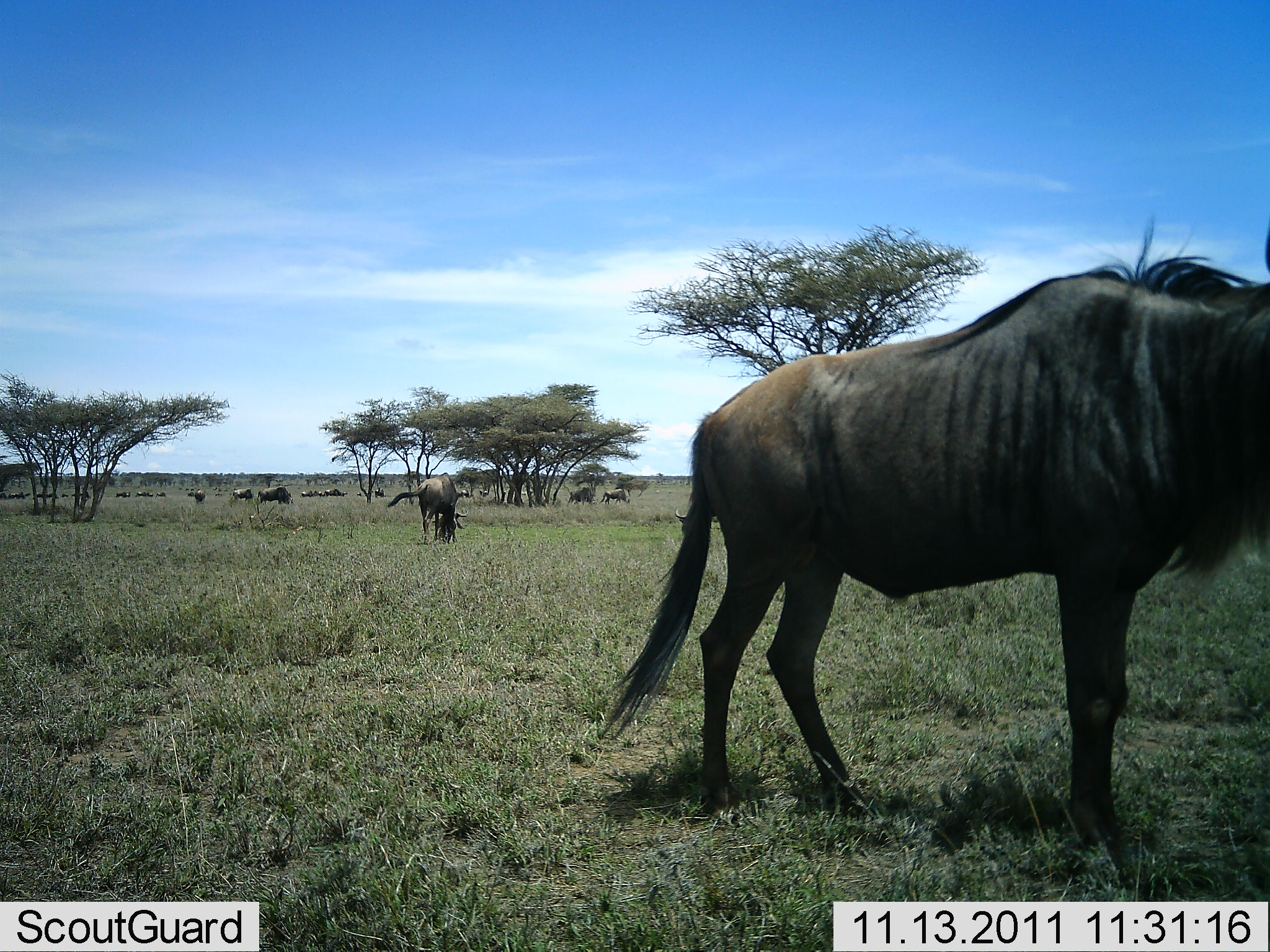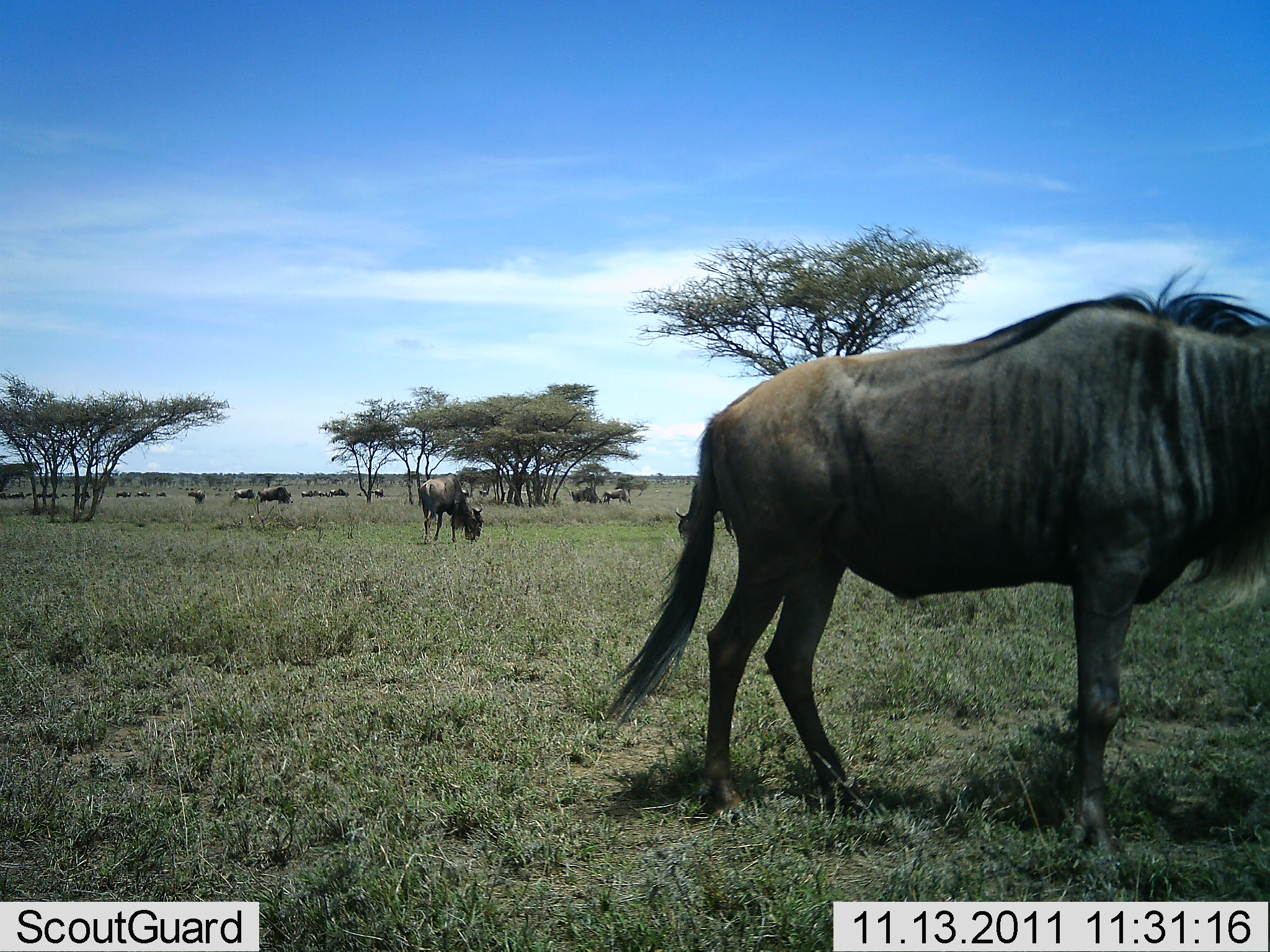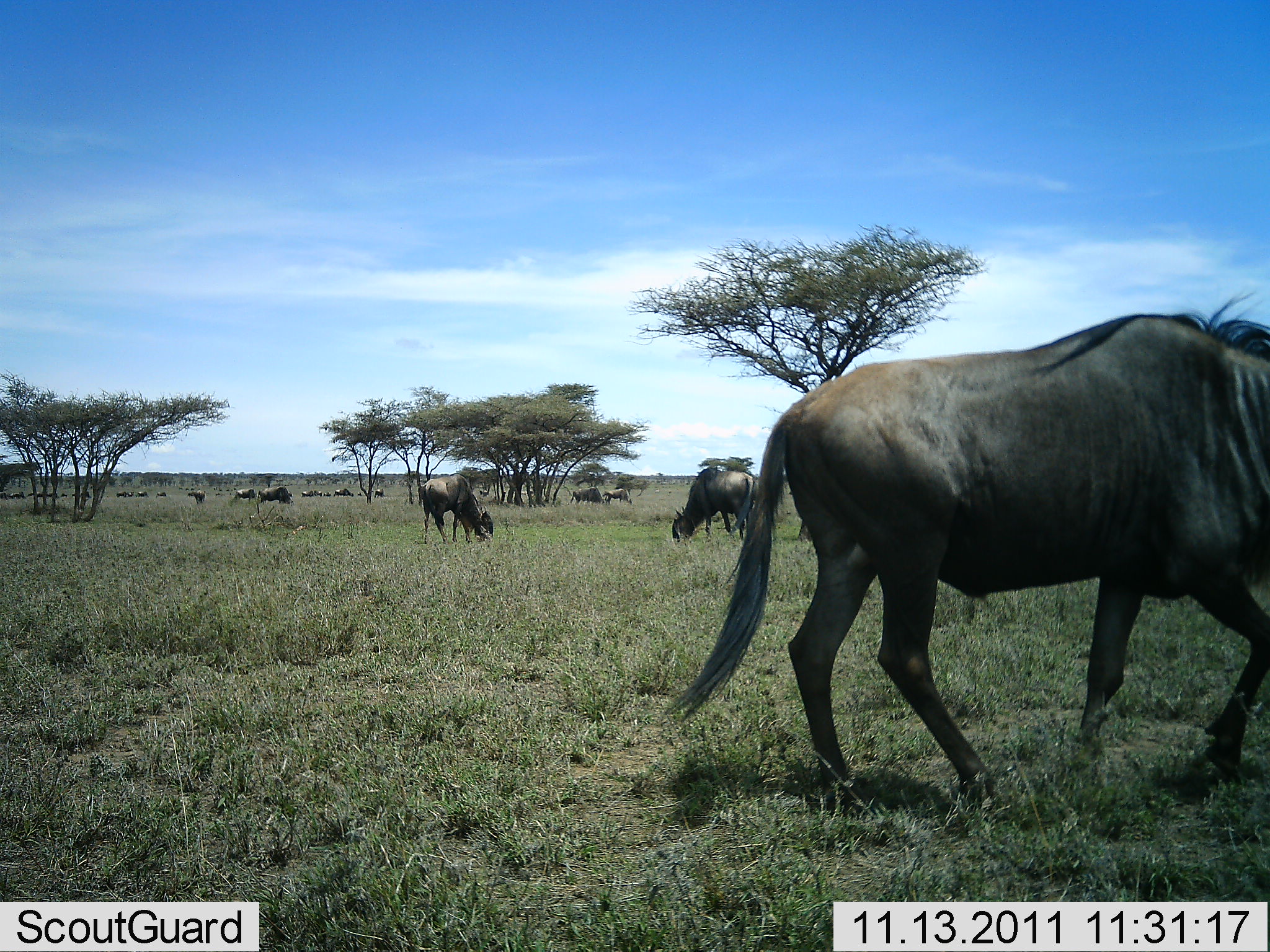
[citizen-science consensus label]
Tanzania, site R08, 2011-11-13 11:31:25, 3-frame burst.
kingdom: Animalia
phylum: Chordata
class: Mammalia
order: Artiodactyla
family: Bovidae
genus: Connochaetes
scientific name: Connochaetes taurinus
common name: blue wildebeest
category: wildebeest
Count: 11-50.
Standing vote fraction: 50%.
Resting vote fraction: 8%.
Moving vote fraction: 50%.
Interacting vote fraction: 8%.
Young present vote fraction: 0%.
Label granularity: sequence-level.